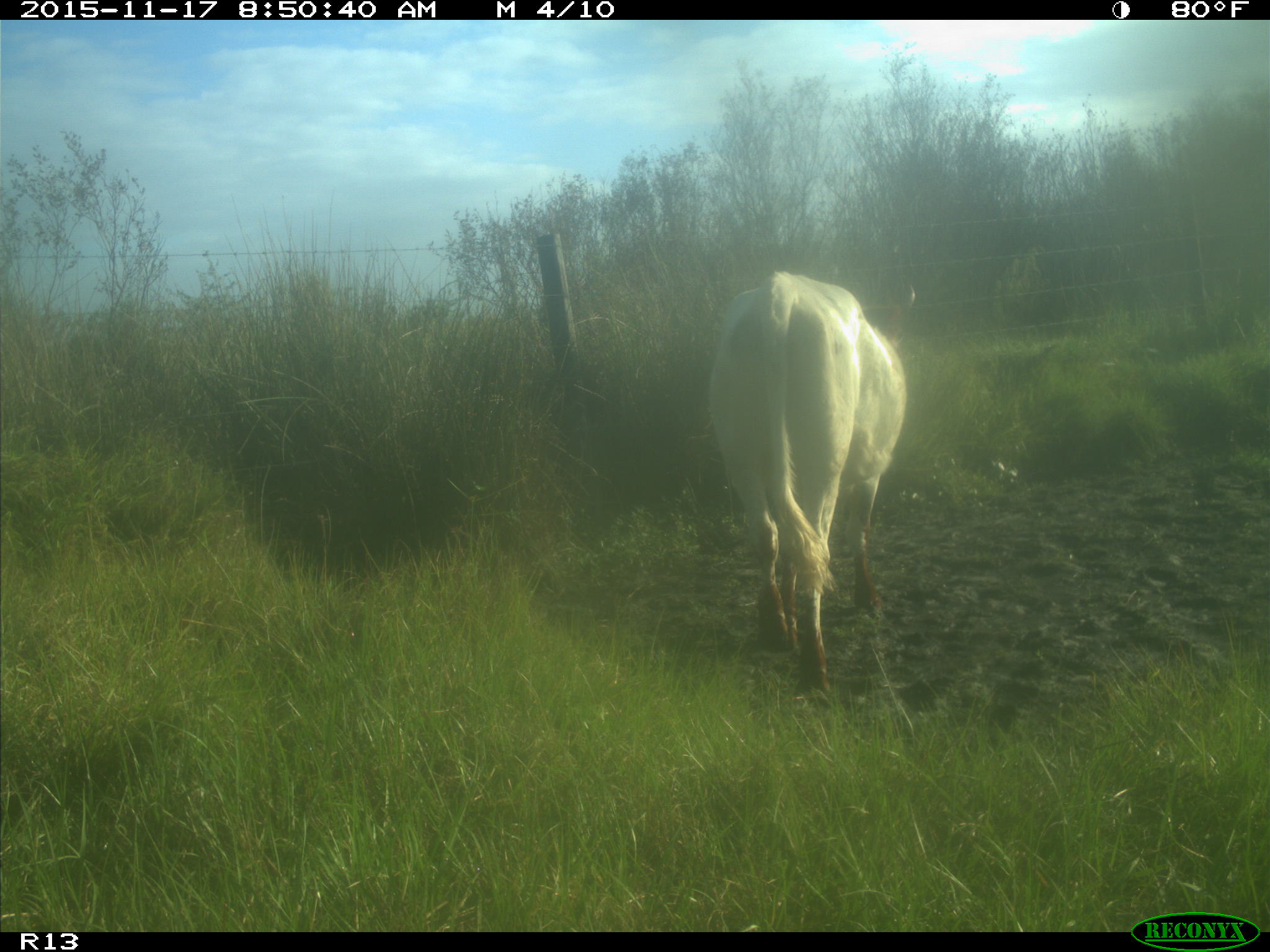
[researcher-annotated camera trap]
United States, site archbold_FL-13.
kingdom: Animalia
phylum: Chordata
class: Mammalia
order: Artiodactyla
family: Bovidae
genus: Bos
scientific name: Bos taurus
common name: domestic cow